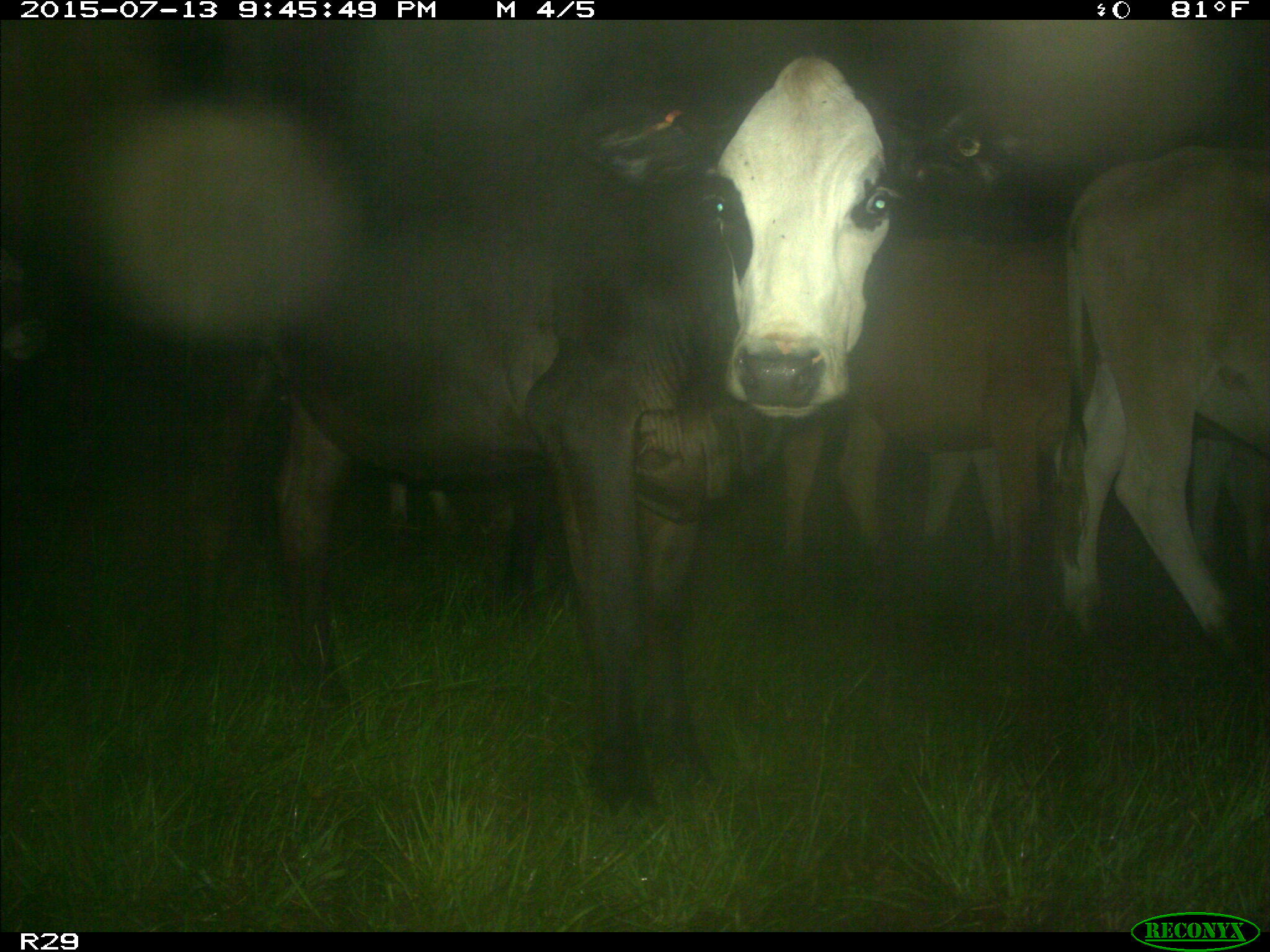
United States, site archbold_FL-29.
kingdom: Animalia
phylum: Chordata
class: Mammalia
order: Artiodactyla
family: Bovidae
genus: Bos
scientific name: Bos taurus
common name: domestic cow